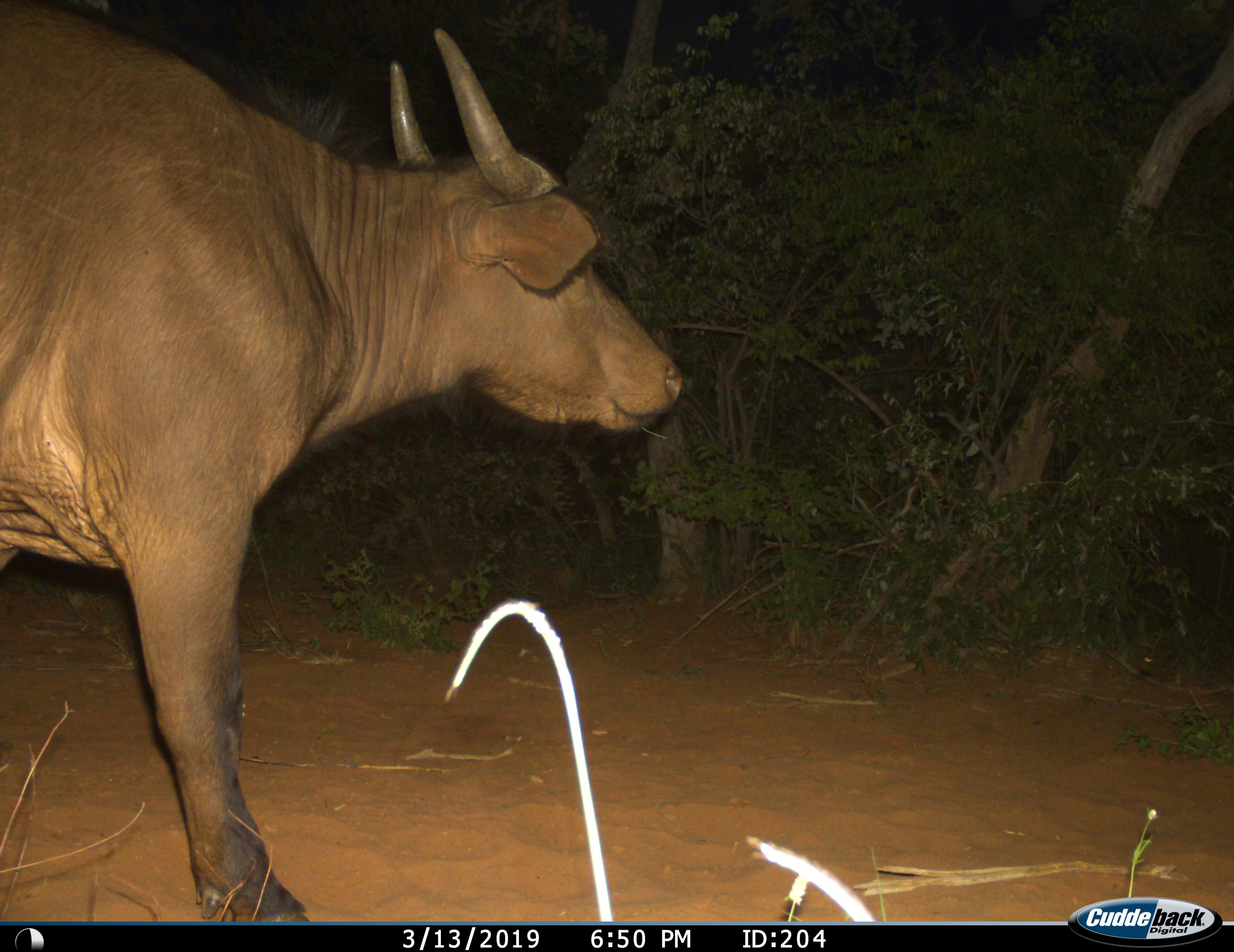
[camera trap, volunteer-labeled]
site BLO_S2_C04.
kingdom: Animalia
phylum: Chordata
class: Mammalia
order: Artiodactyla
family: Bovidae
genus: Syncerus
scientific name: Syncerus caffer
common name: african buffalo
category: buffalo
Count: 1.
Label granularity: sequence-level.